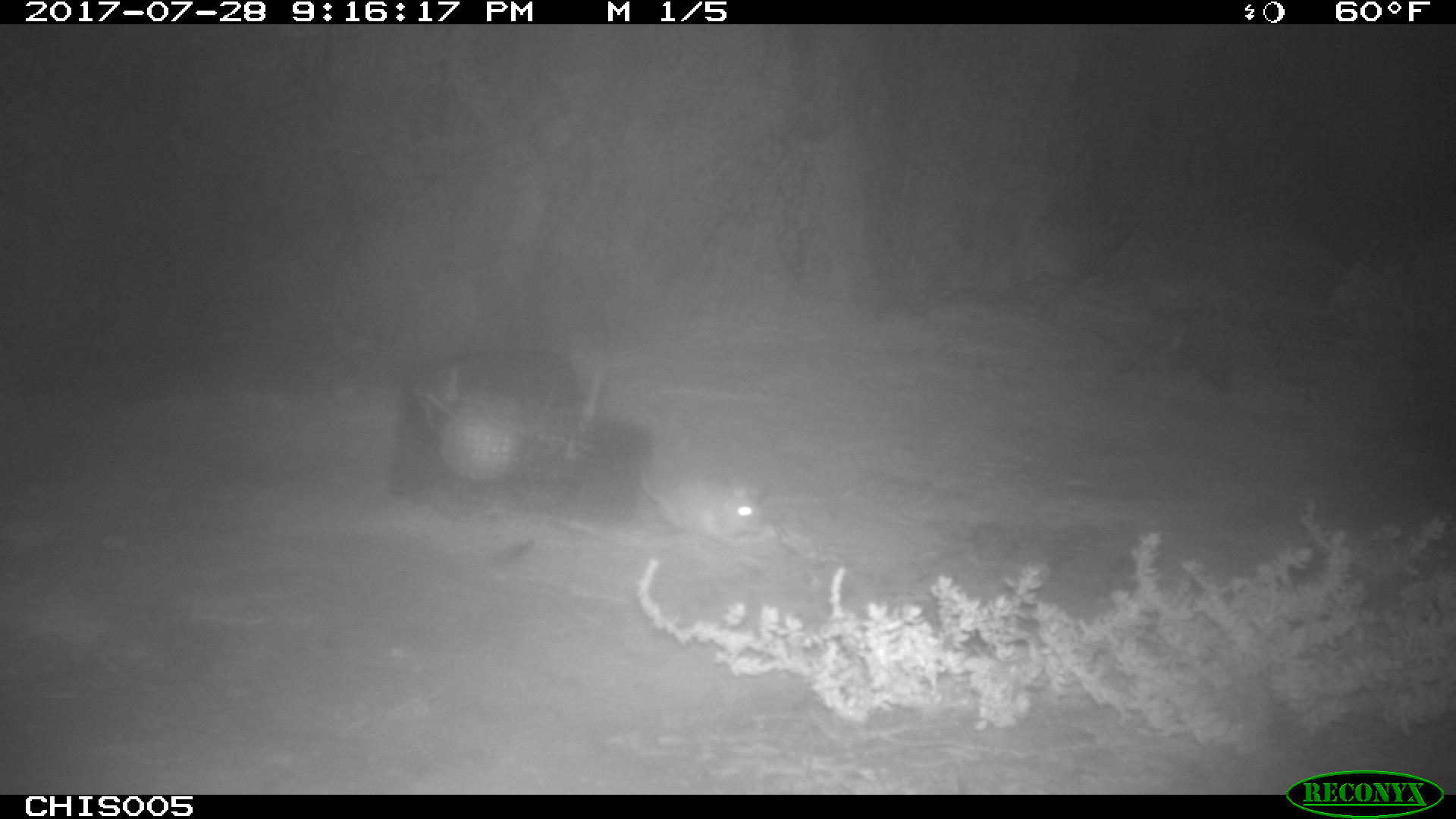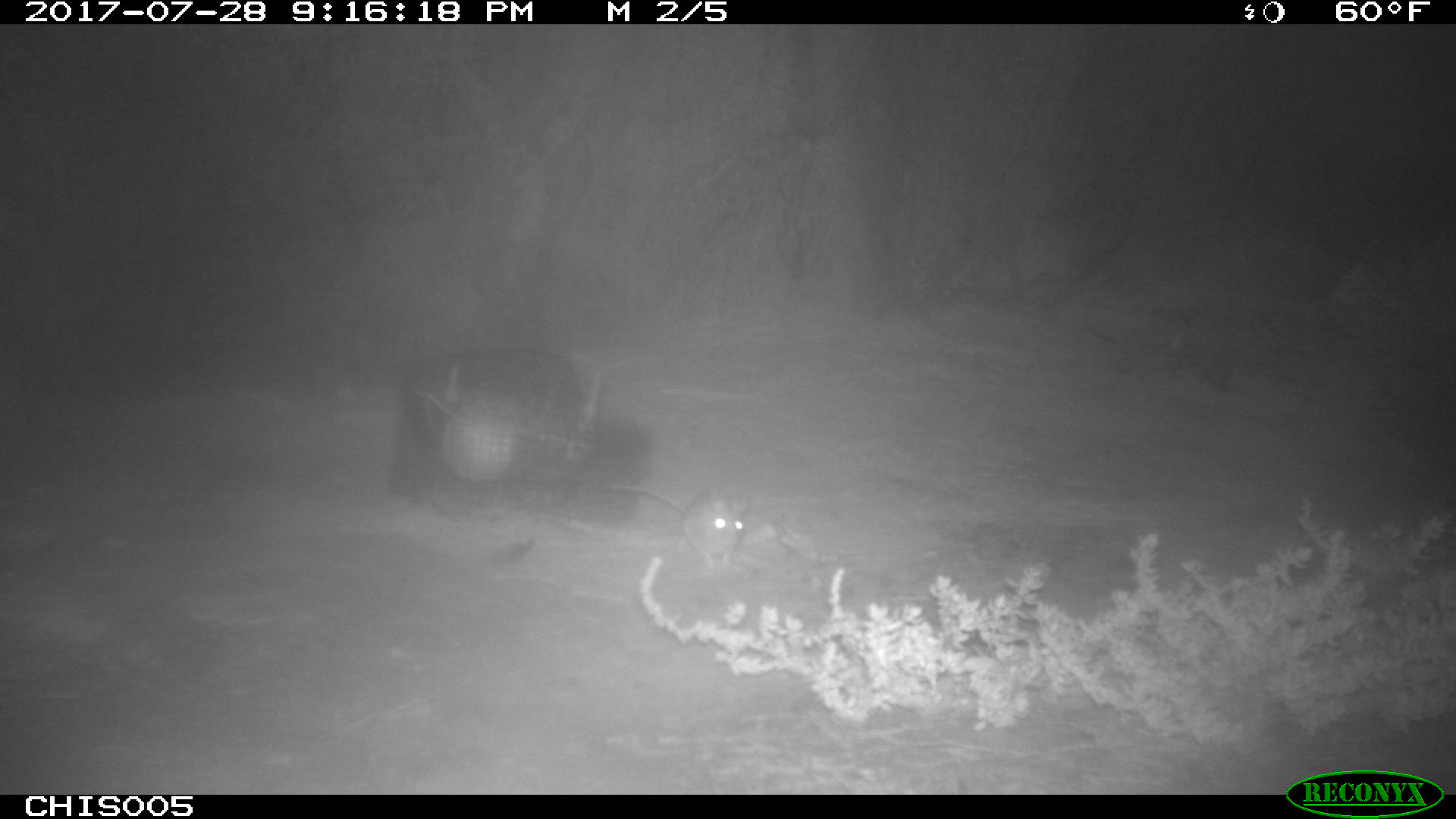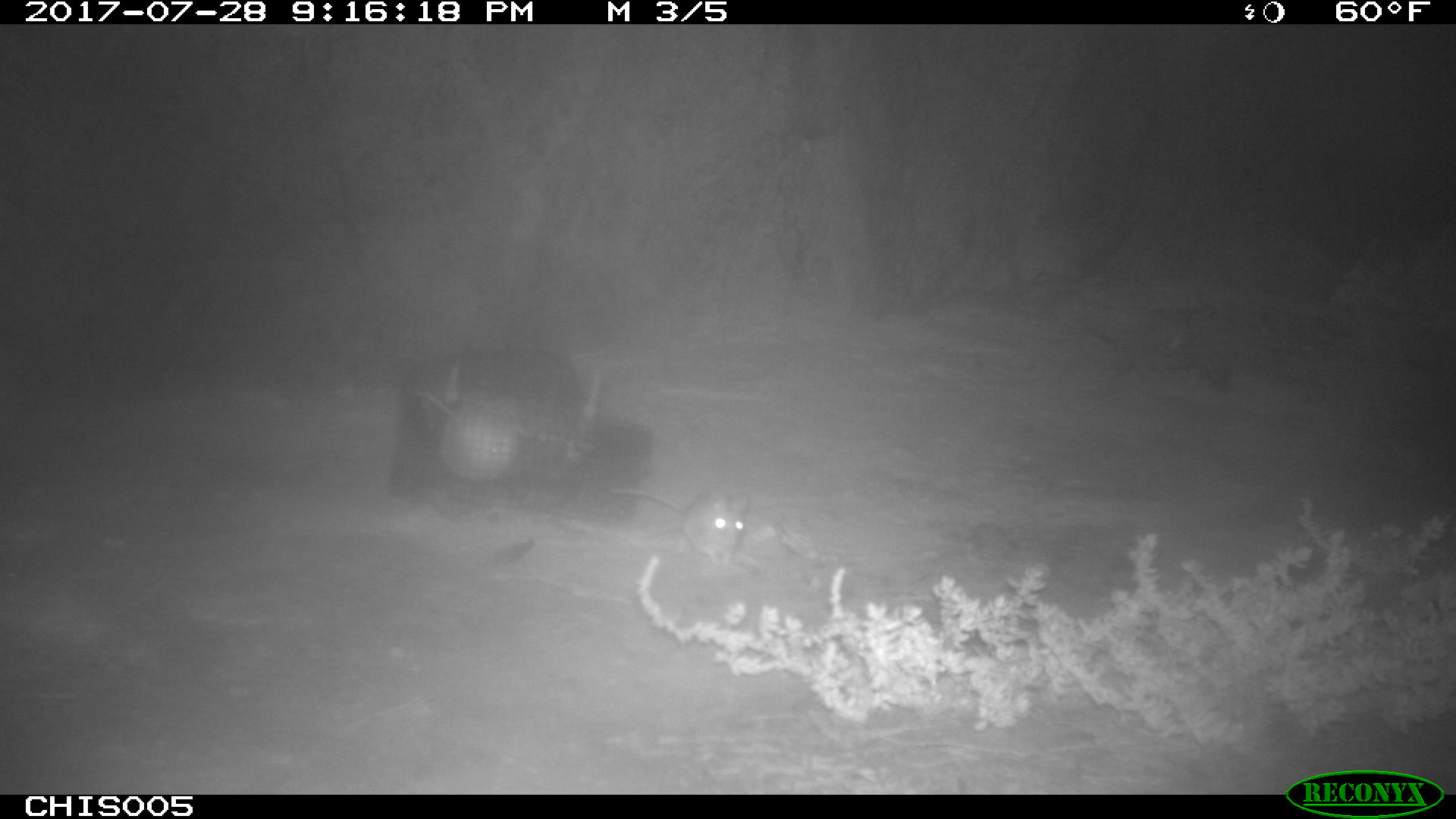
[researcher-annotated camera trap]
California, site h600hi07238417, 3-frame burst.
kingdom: Animalia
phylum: Chordata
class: Mammalia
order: Rodentia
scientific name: Rodentia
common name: rodent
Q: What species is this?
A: Rodent (Rodentia).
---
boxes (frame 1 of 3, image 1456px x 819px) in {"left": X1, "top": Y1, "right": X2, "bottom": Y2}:
rodent: {"left": 637, "top": 463, "right": 768, "bottom": 544}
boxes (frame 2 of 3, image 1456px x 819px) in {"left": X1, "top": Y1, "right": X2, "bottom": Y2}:
rodent: {"left": 607, "top": 483, "right": 748, "bottom": 564}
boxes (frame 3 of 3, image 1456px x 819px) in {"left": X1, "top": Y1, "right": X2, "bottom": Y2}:
rodent: {"left": 606, "top": 485, "right": 748, "bottom": 578}